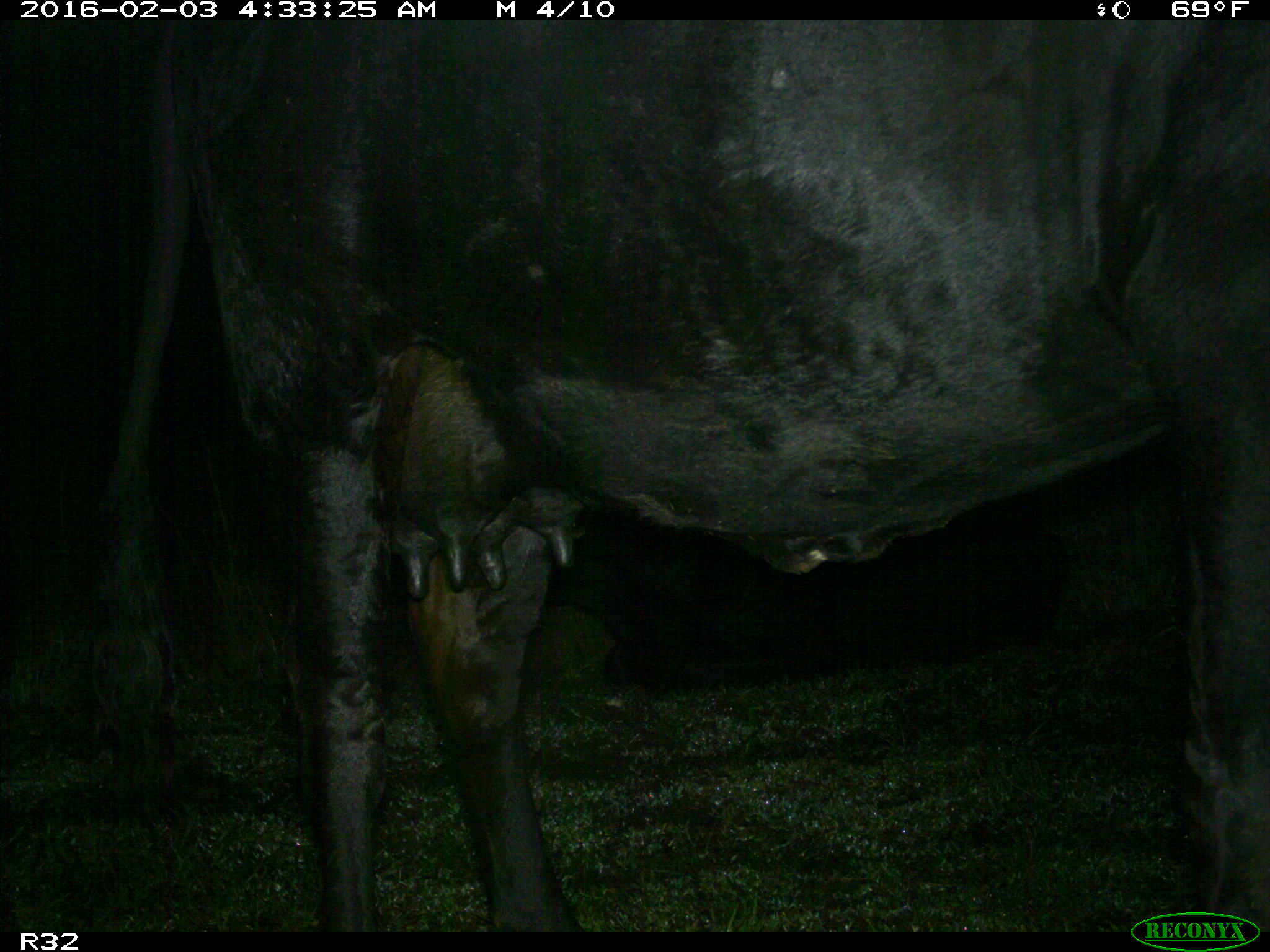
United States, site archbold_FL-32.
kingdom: Animalia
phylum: Chordata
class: Mammalia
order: Artiodactyla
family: Bovidae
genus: Bos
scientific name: Bos taurus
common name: domestic cow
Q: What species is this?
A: Bos taurus (domestic cow).